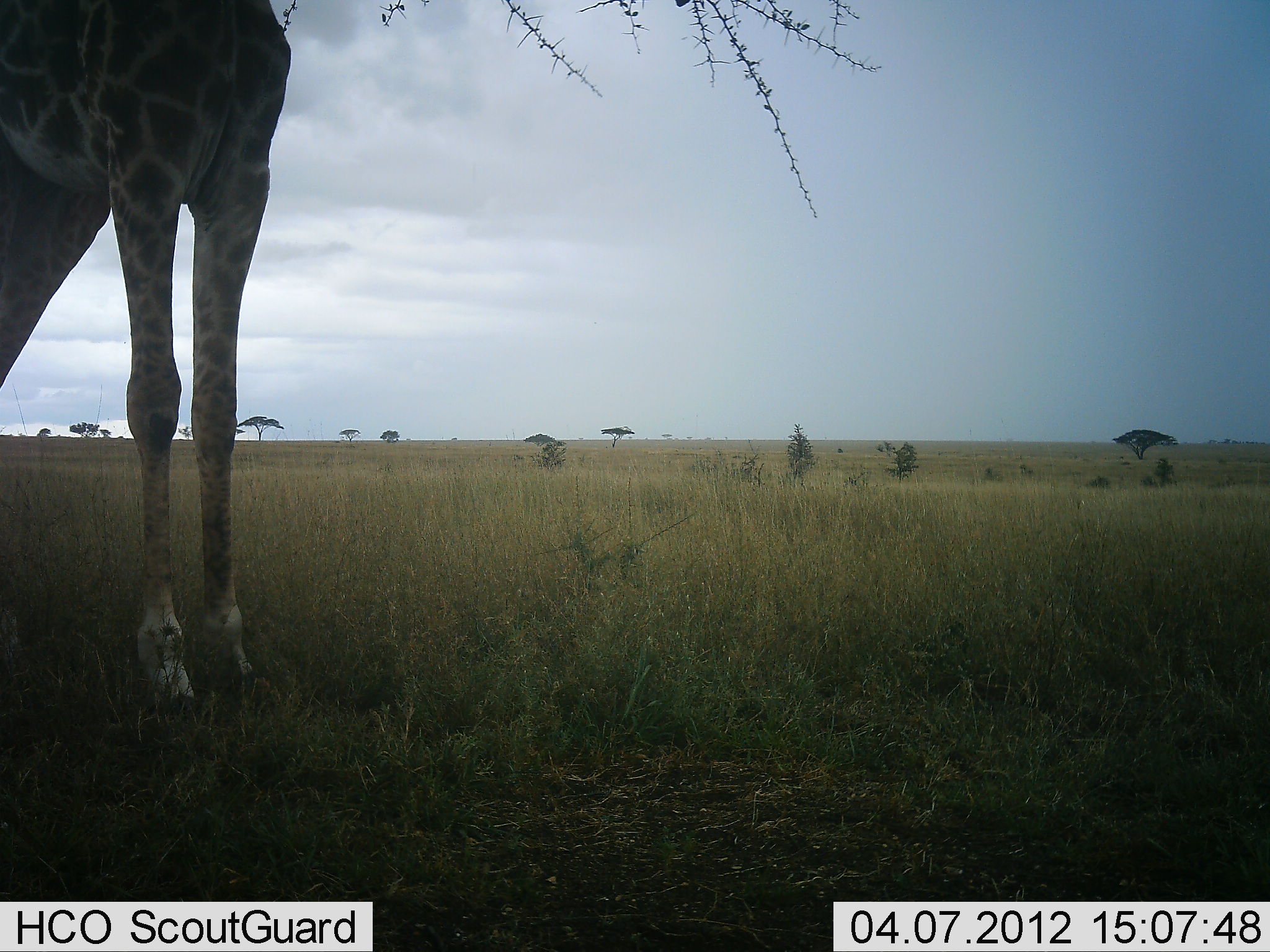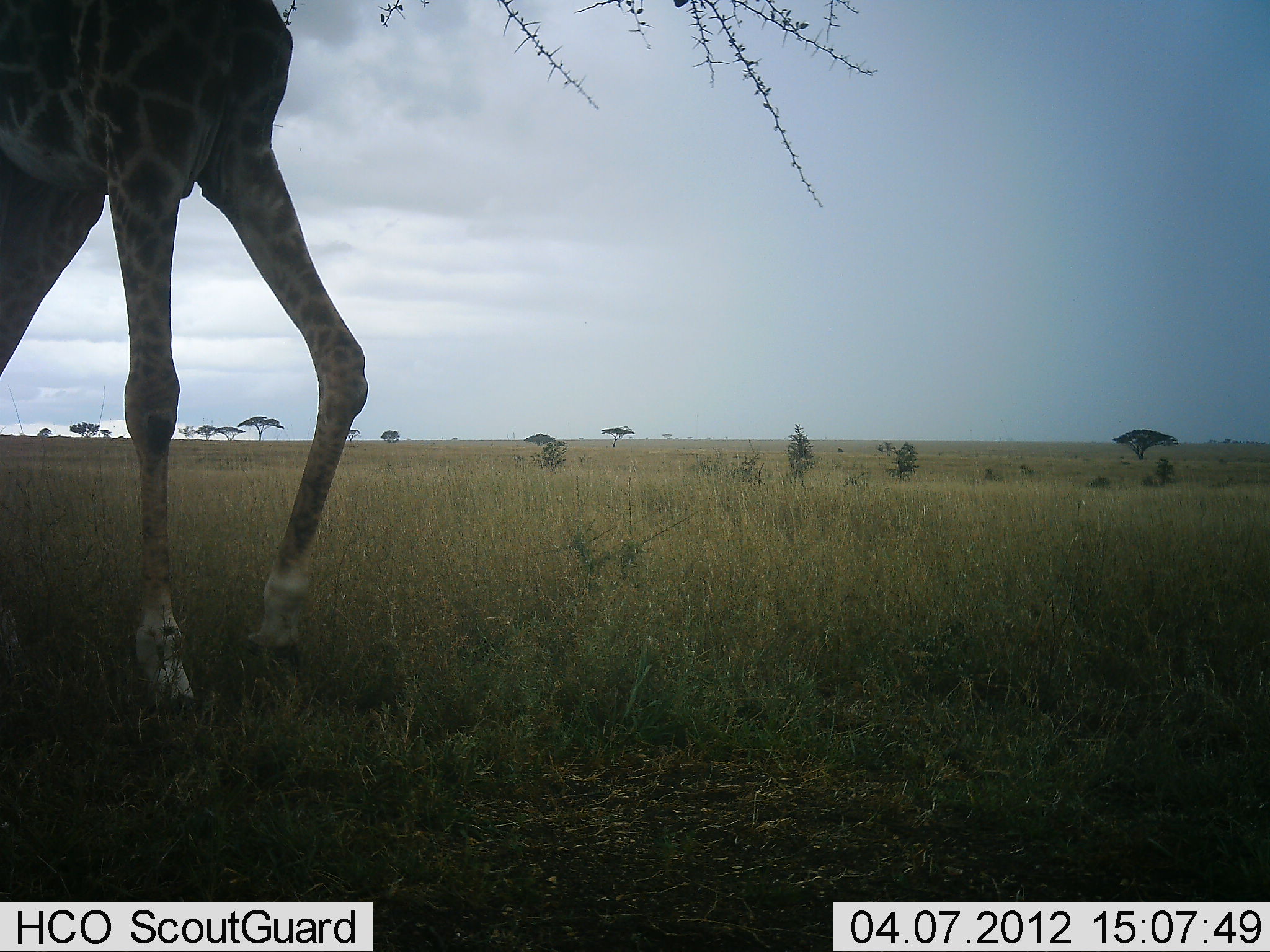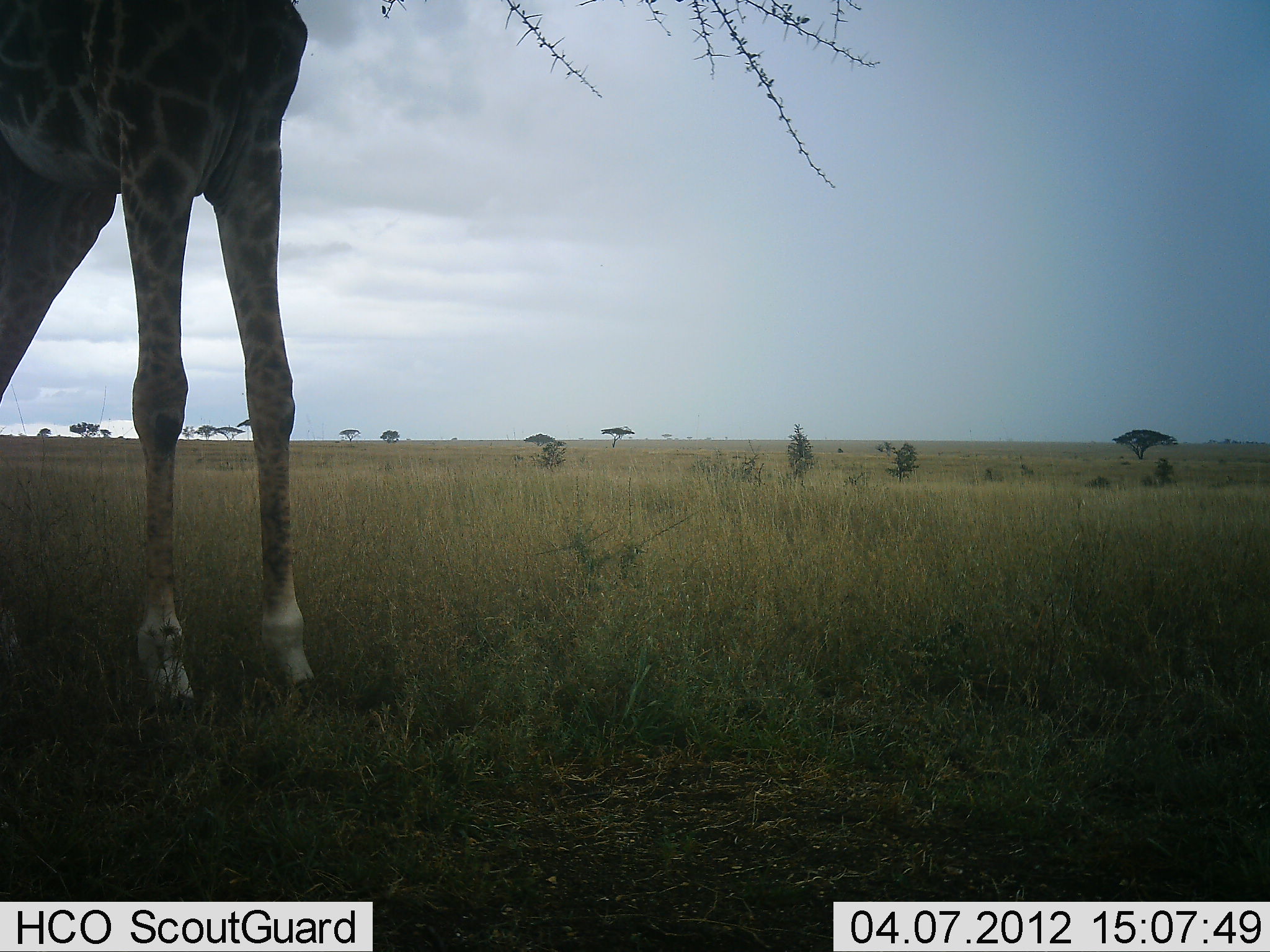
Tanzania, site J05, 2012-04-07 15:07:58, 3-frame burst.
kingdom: Animalia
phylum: Chordata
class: Mammalia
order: Artiodactyla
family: Giraffidae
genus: Giraffa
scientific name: Giraffa camelopardalis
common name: giraffe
Giraffe (Giraffa camelopardalis), count 1. Behavior (volunteer vote fractions): standing 44%, resting 0%, moving 6%, interacting 0%. Young present (vote fraction): 0%. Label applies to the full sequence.